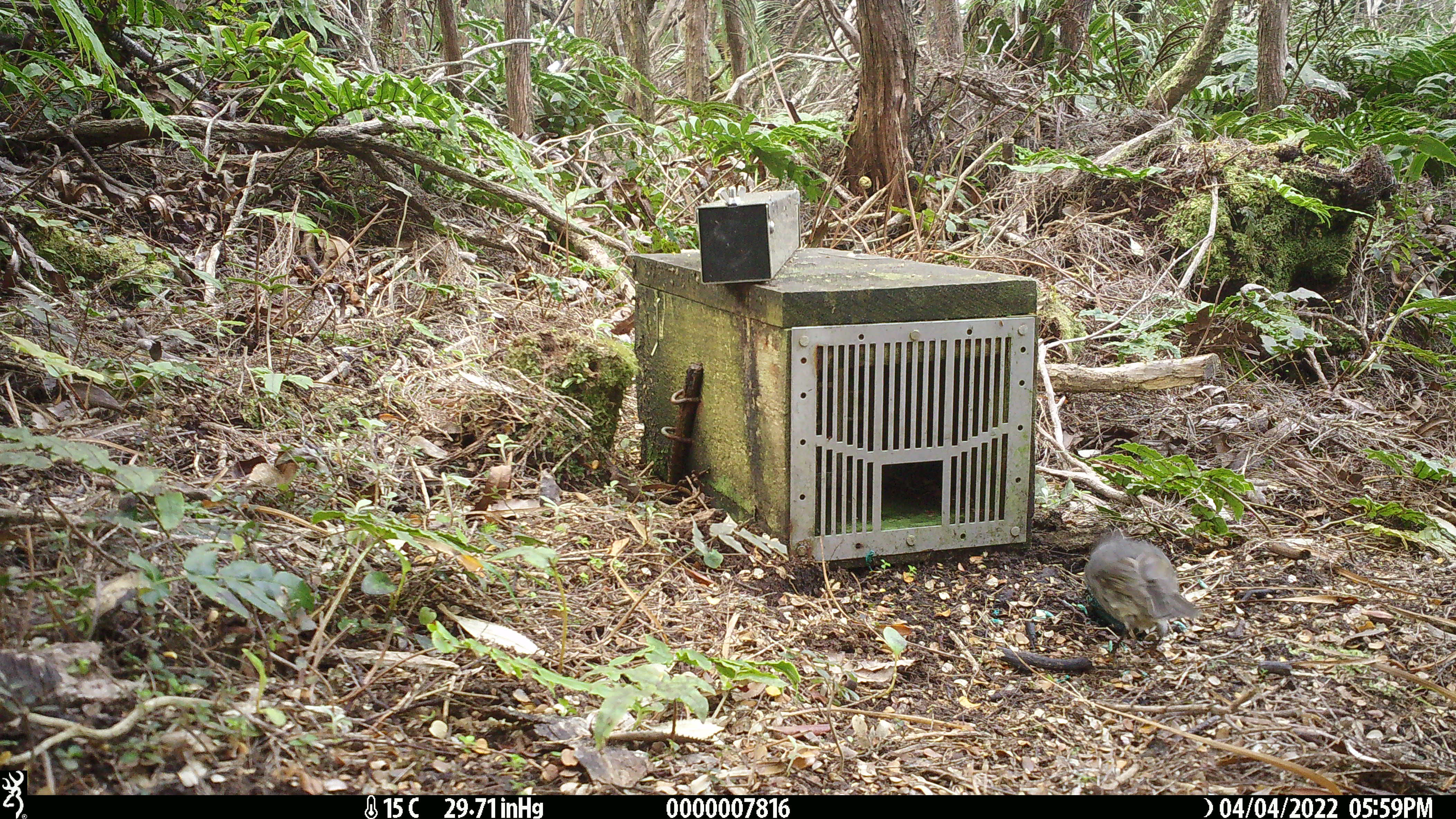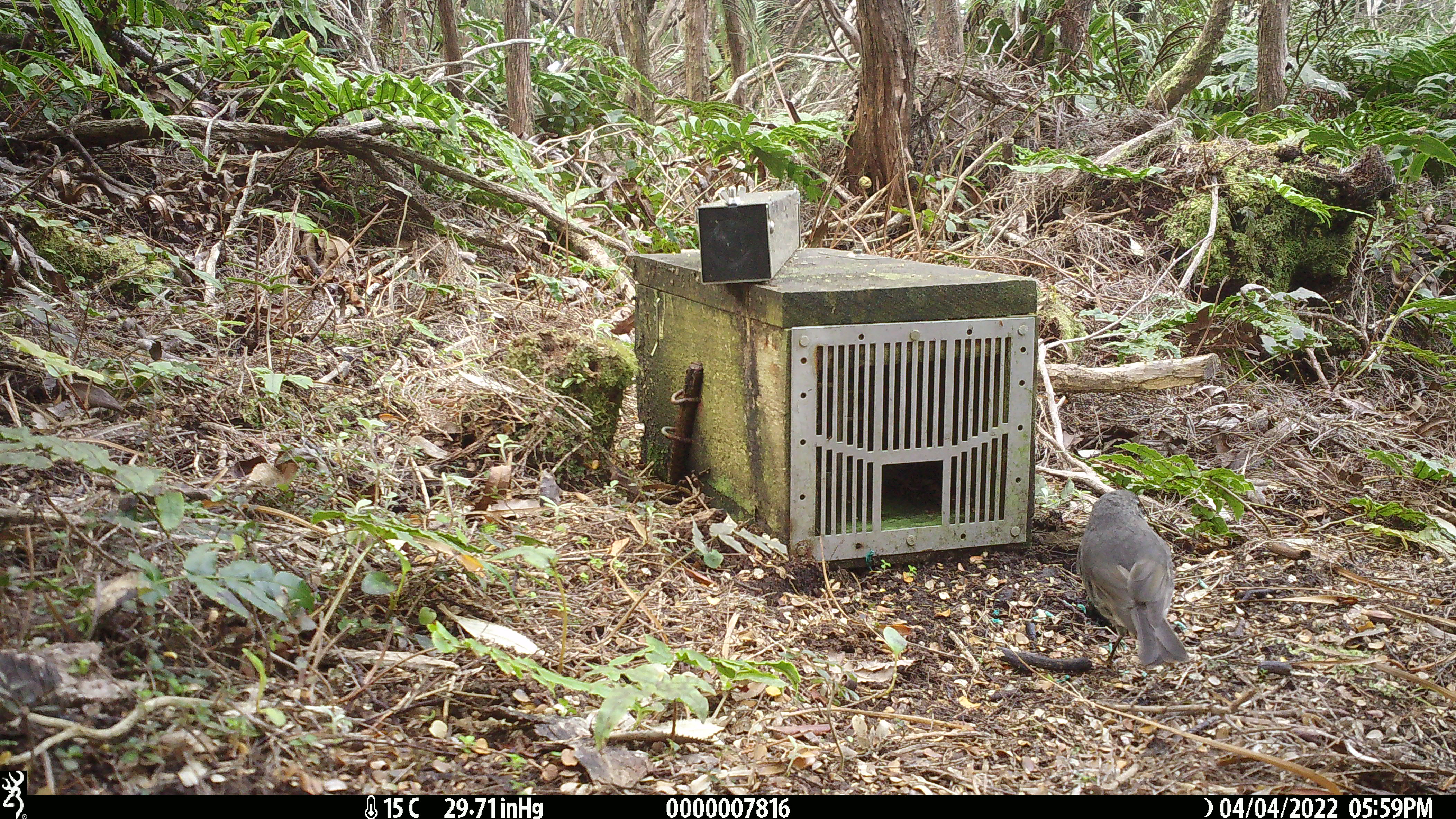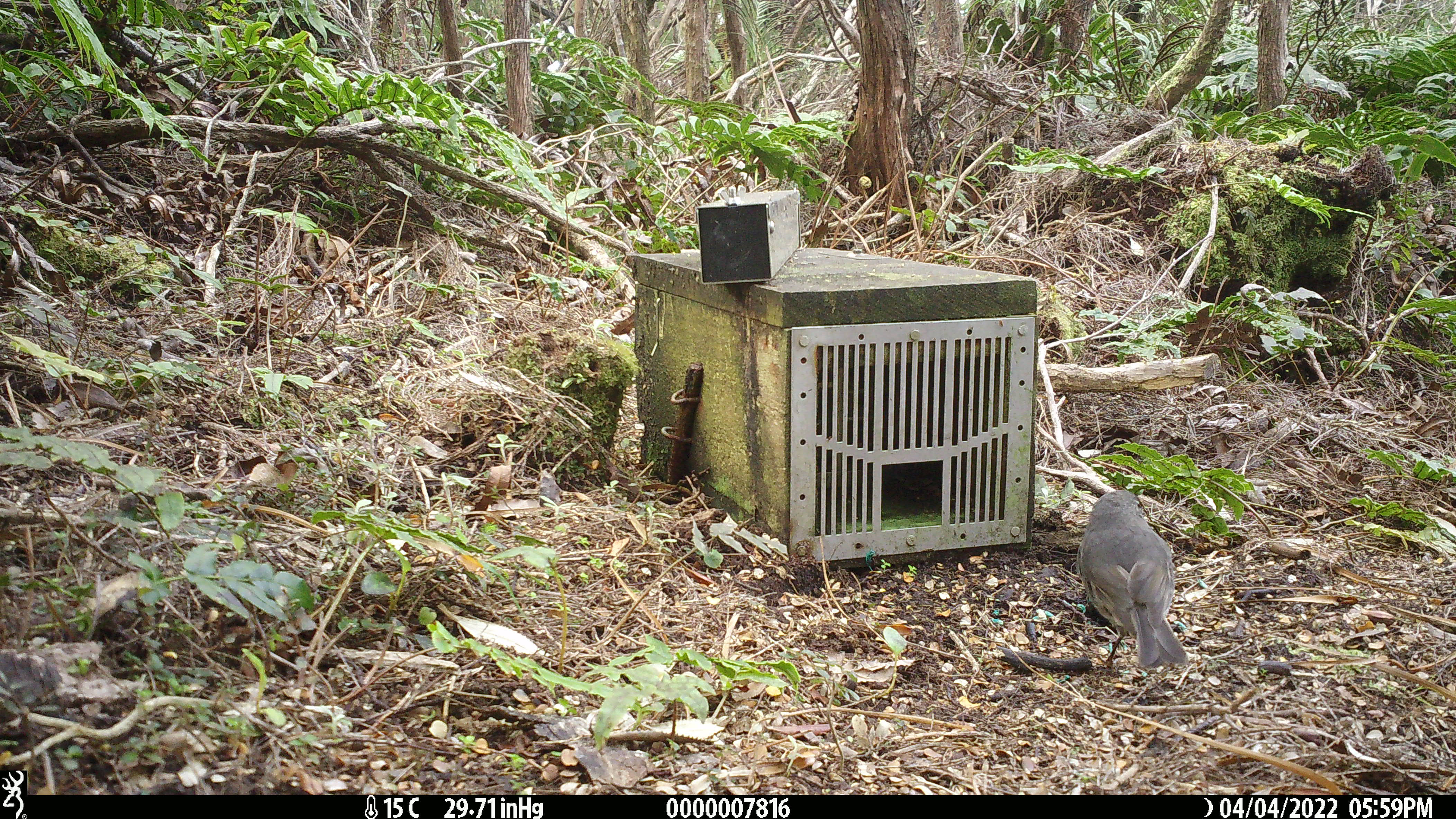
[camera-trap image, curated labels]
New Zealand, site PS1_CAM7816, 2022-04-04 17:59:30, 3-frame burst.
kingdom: Animalia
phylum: Chordata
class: Aves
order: Passeriformes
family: Petroicidae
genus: Petroica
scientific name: Petroica australis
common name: new zealand robin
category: robin